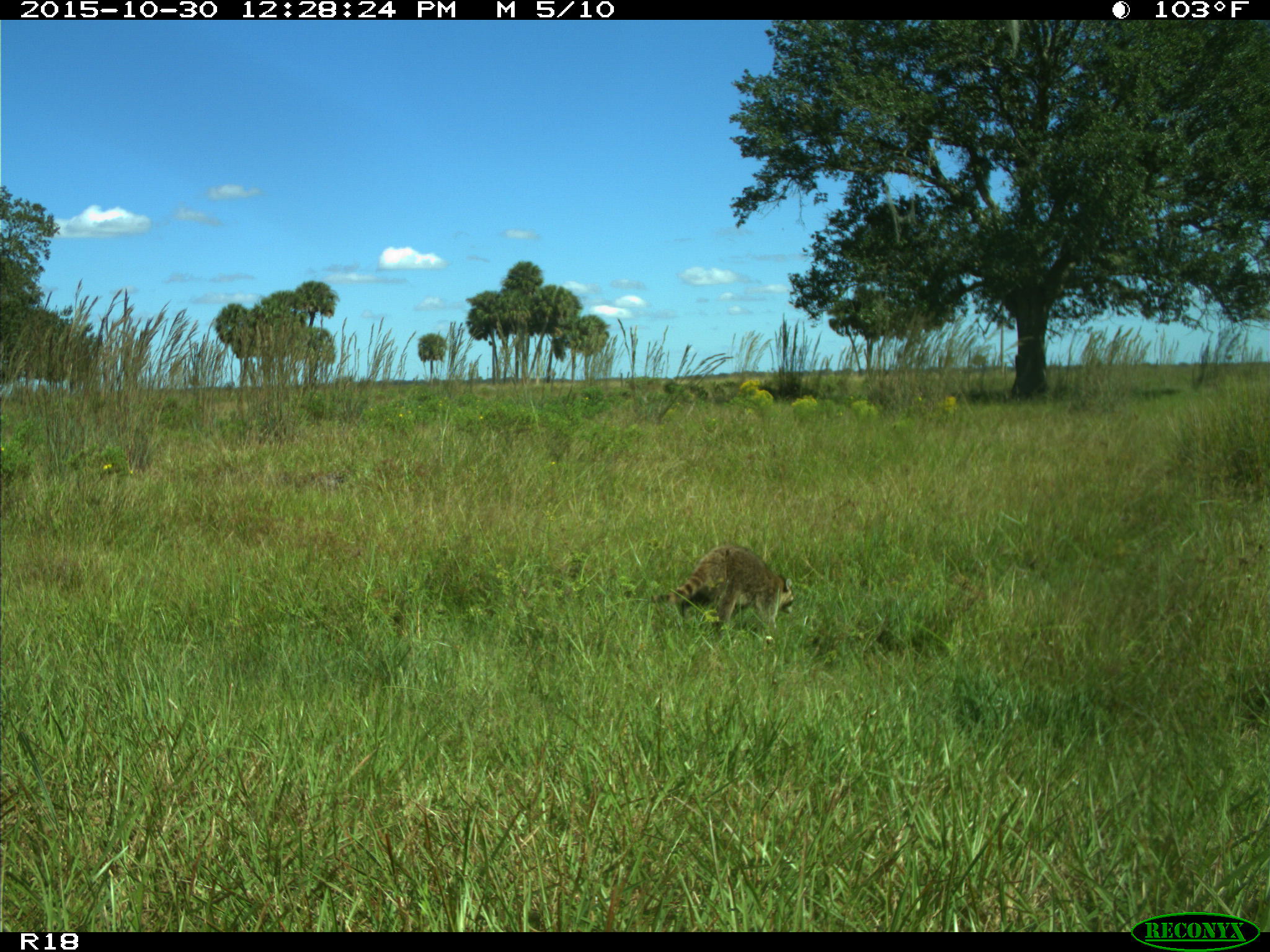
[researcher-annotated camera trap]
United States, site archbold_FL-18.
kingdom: Animalia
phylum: Chordata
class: Mammalia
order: Carnivora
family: Procyonidae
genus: Procyon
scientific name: Procyon lotor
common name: common raccoon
Procyon lotor (common raccoon).